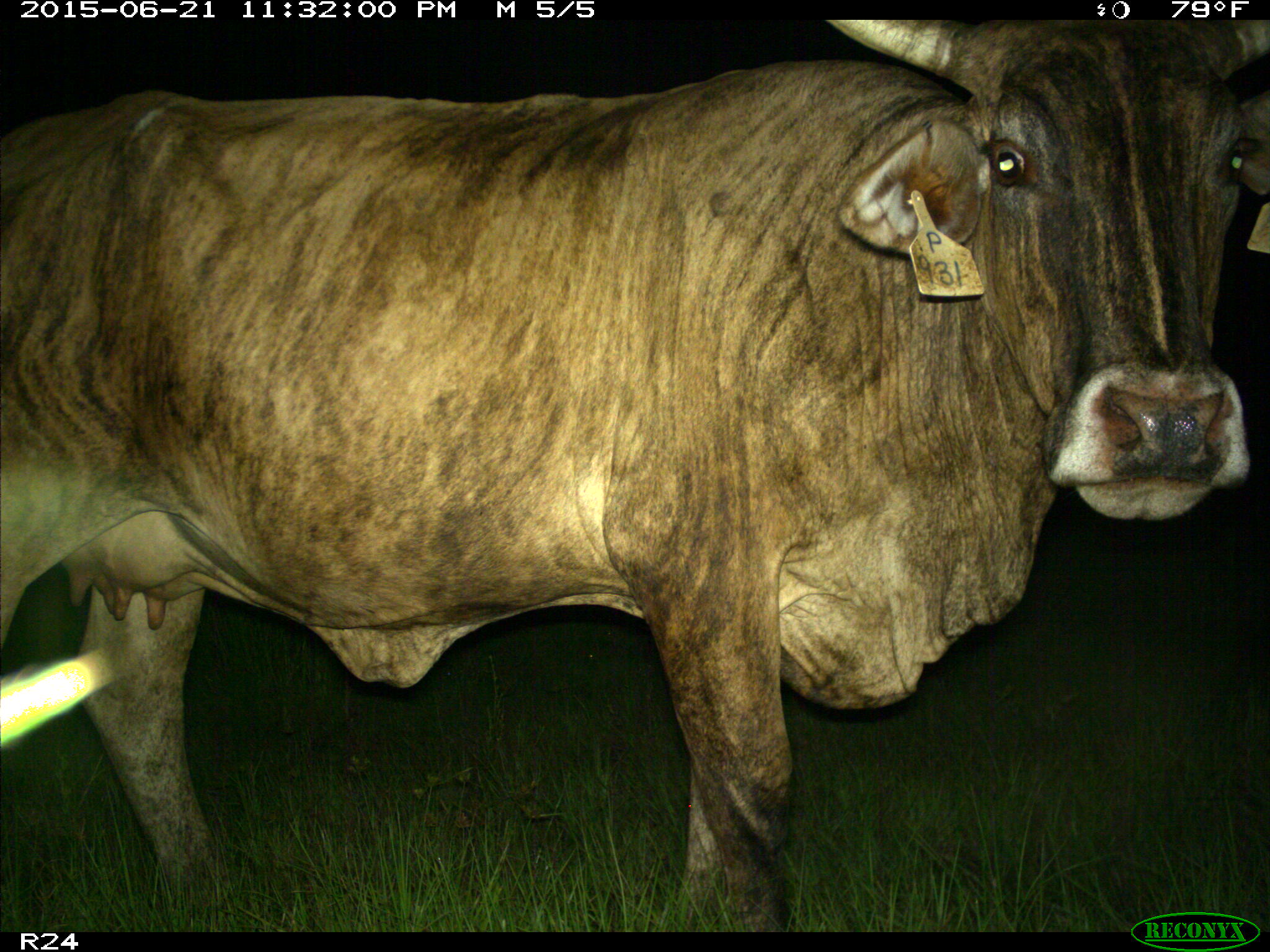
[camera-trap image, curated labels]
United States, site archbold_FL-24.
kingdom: Animalia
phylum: Chordata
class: Mammalia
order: Artiodactyla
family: Bovidae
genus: Bos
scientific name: Bos taurus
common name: domestic cow